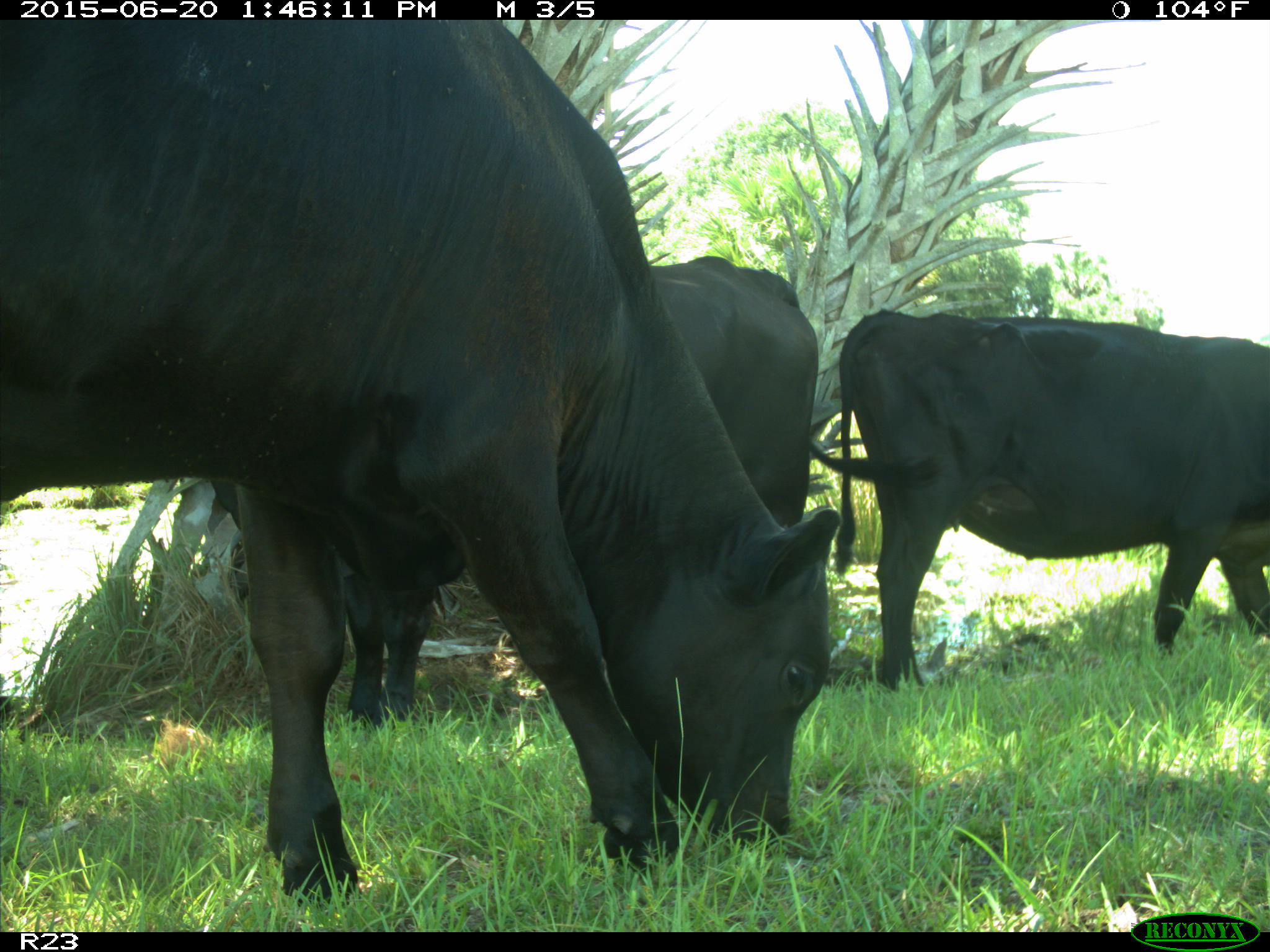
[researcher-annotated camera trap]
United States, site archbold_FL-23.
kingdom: Animalia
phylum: Chordata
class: Mammalia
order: Artiodactyla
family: Bovidae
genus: Bos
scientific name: Bos taurus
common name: domestic cow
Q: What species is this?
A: Bos taurus (domestic cow).